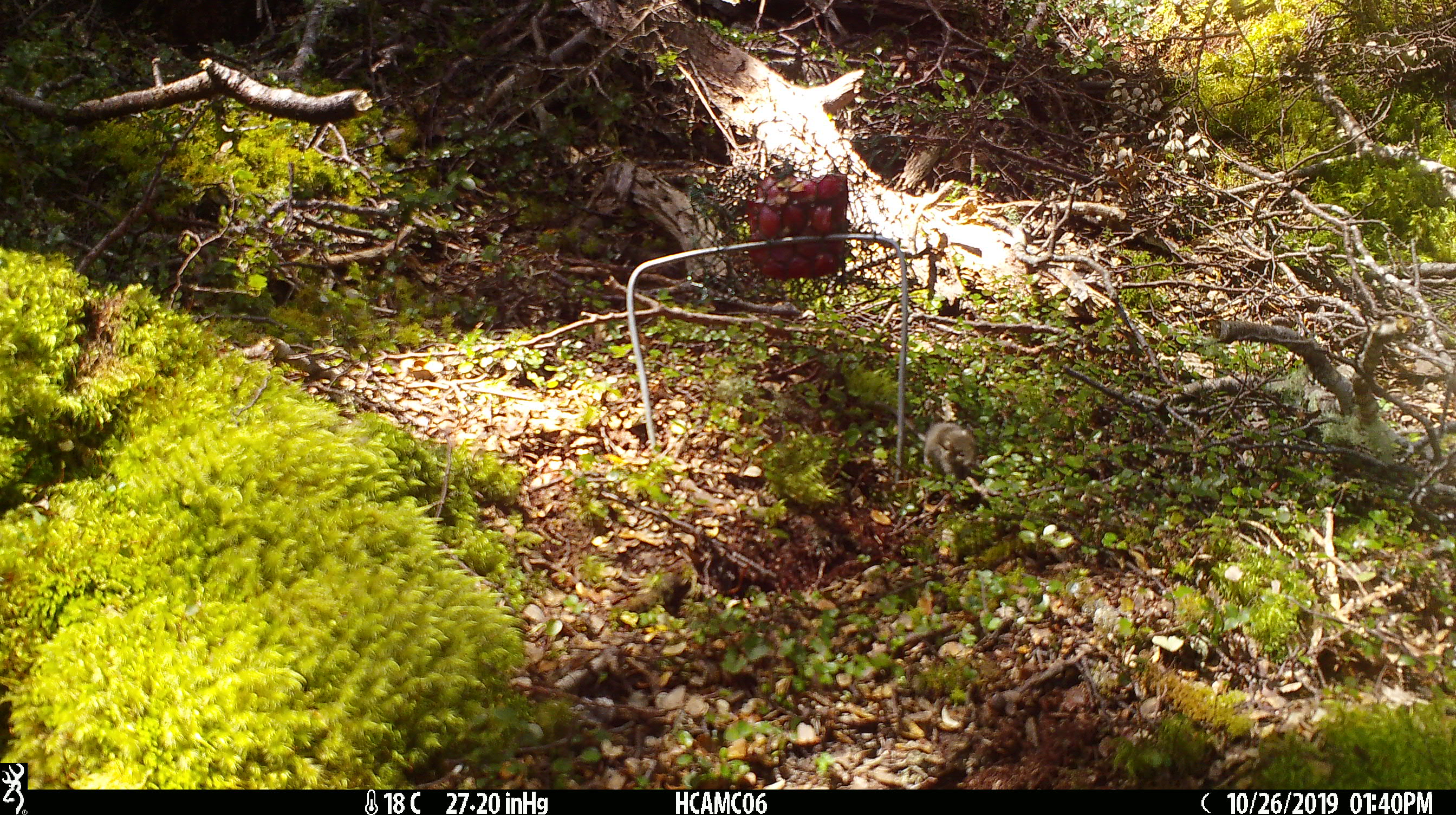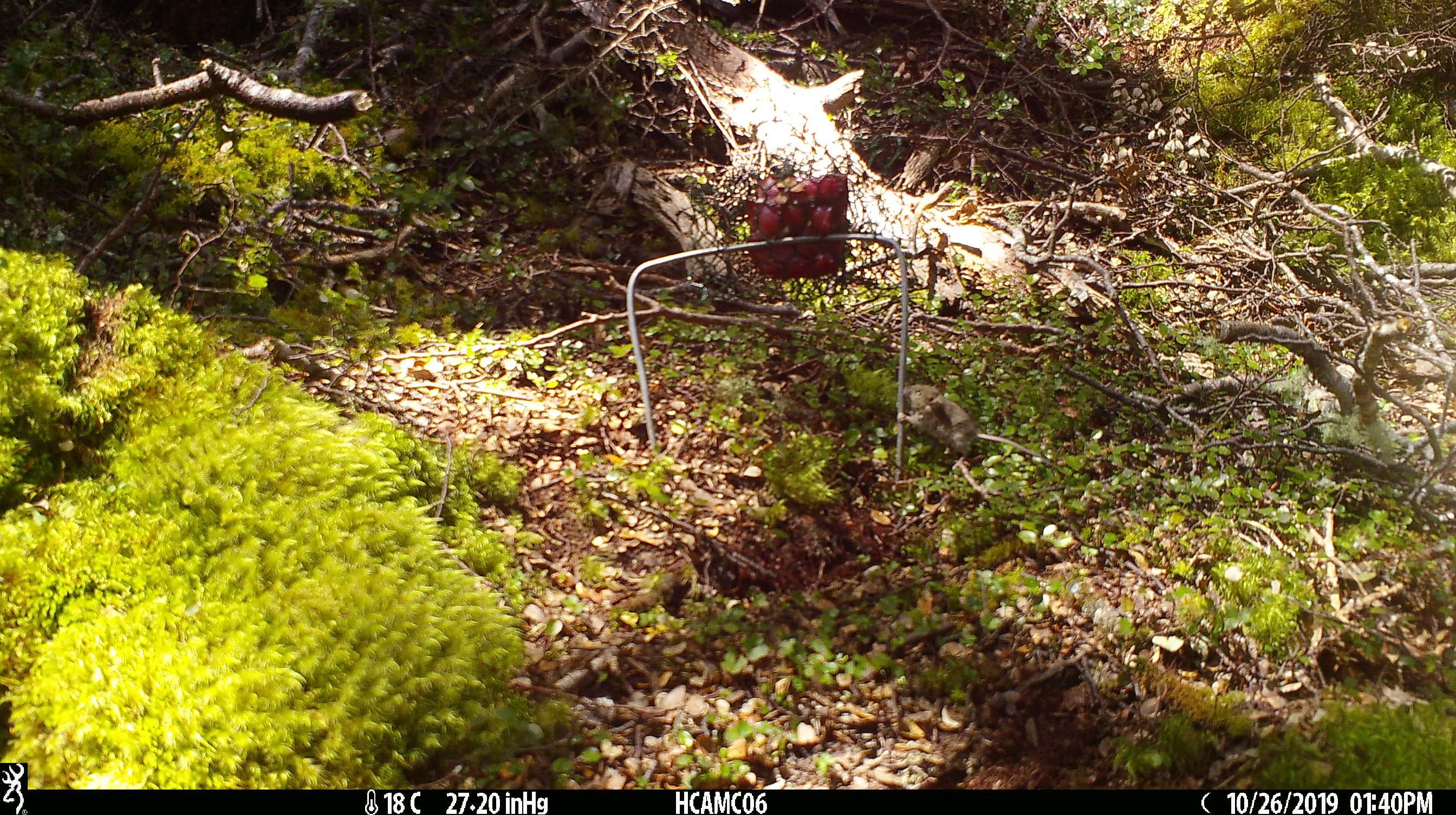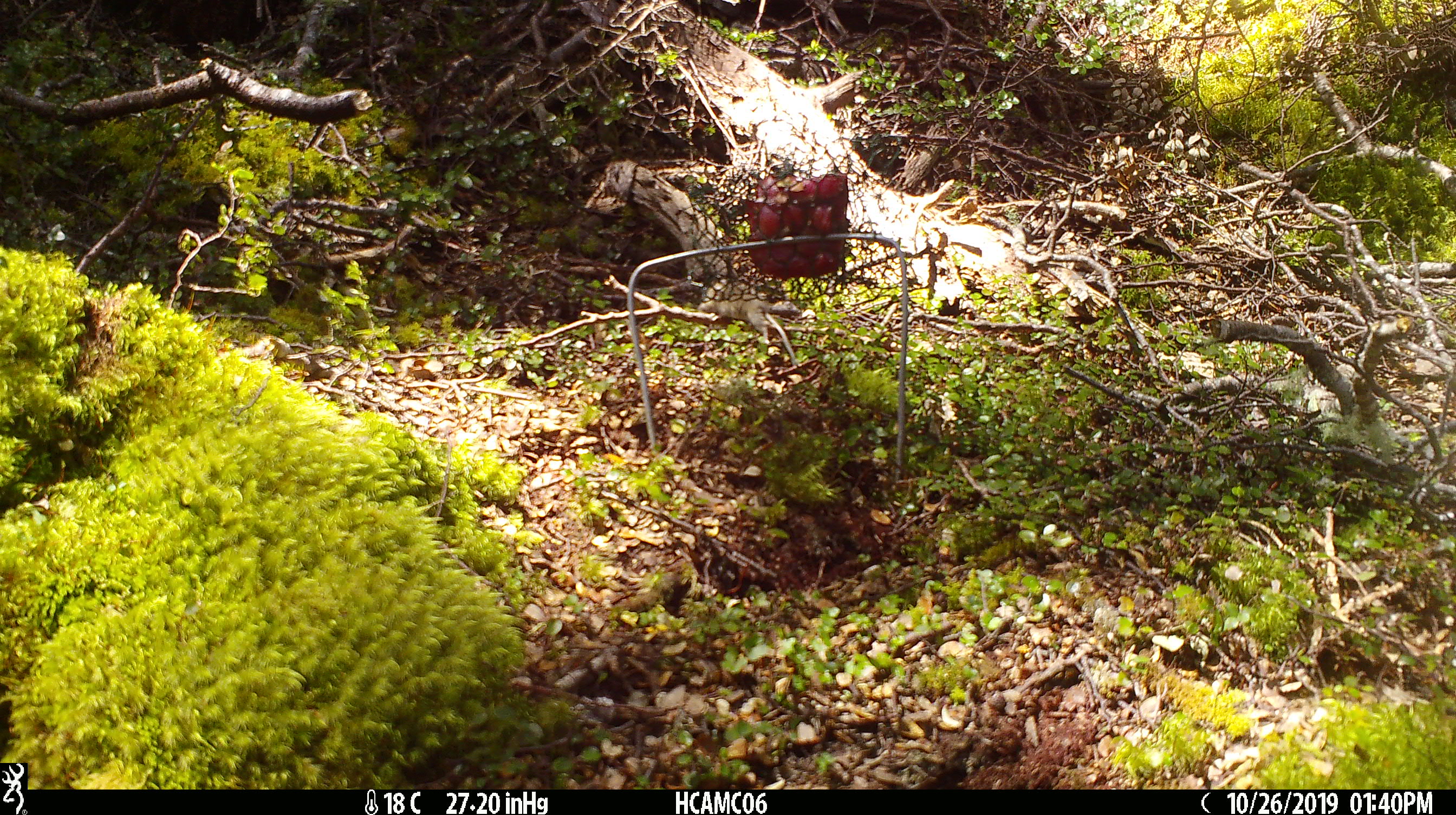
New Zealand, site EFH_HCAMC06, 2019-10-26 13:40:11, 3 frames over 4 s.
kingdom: Animalia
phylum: Chordata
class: Mammalia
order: Rodentia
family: Muridae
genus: Mus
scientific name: Mus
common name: mouse